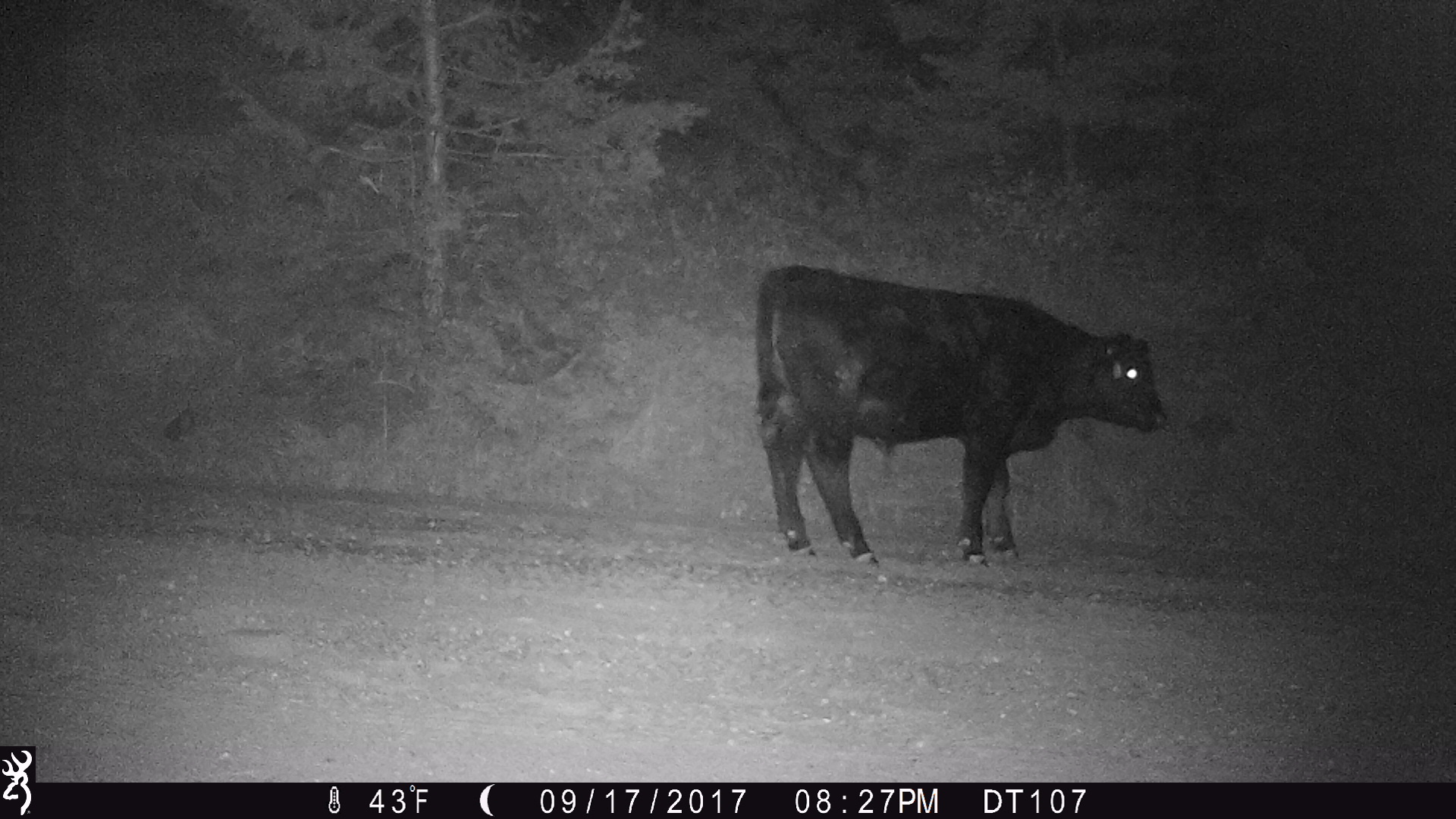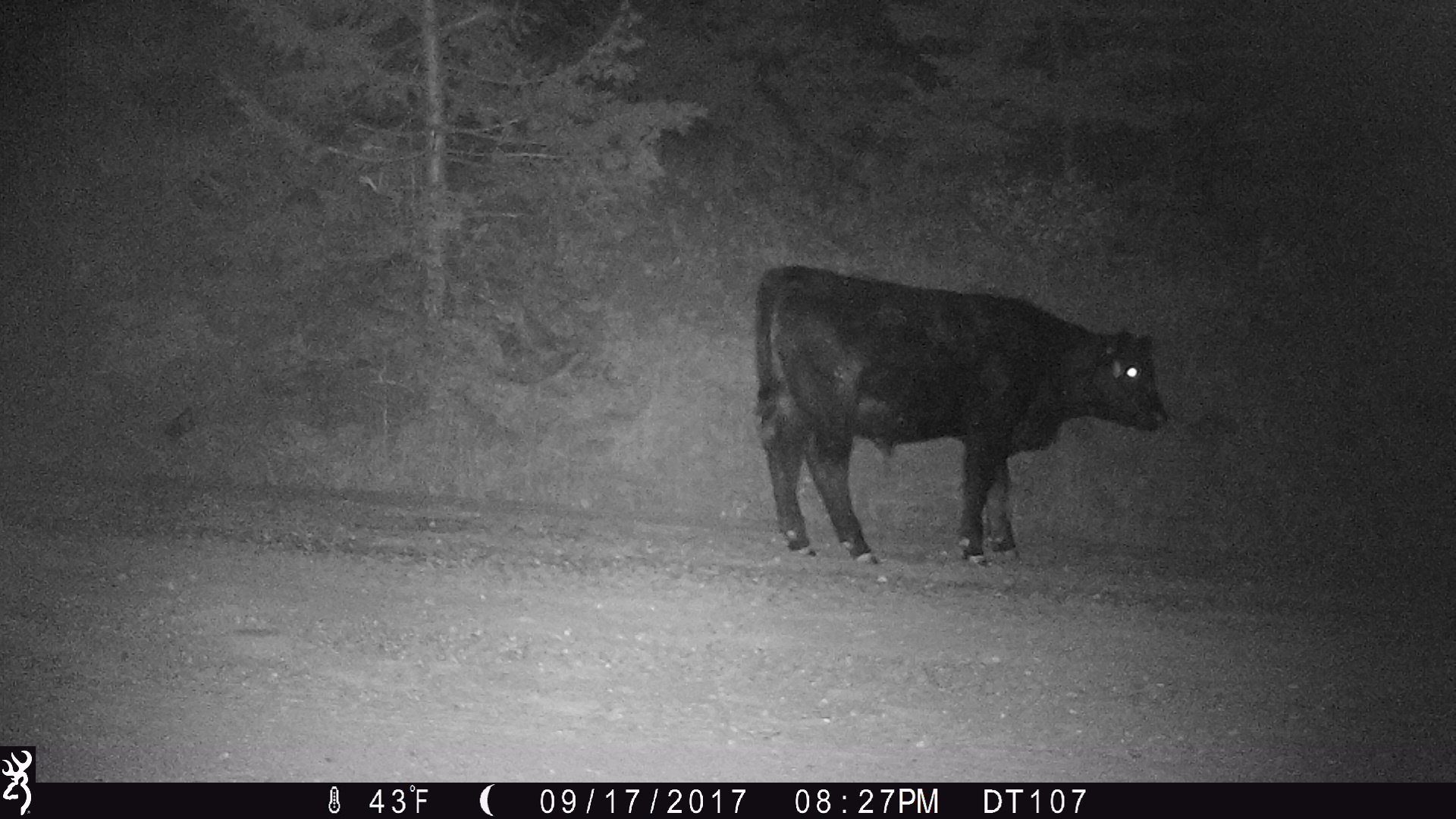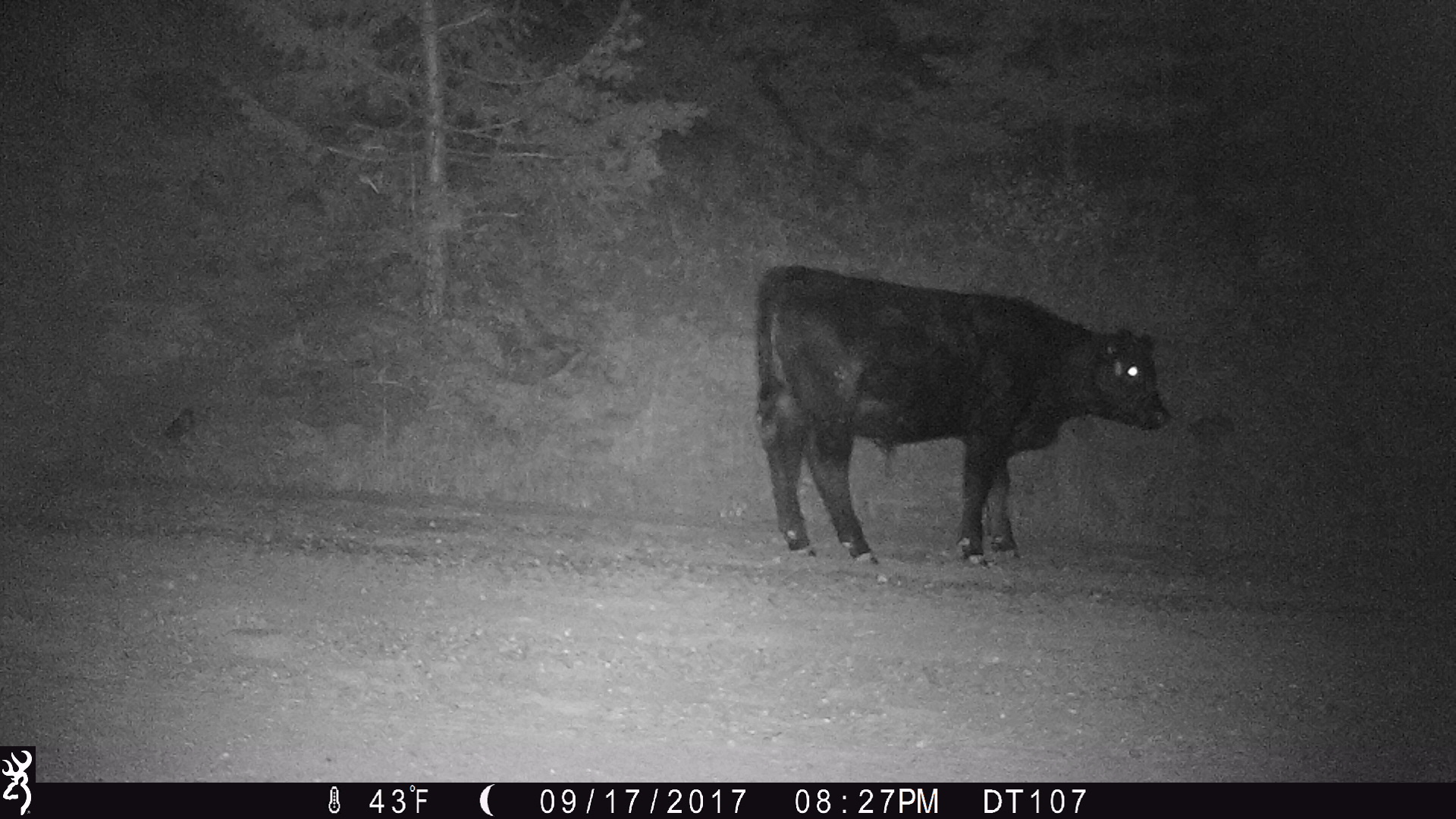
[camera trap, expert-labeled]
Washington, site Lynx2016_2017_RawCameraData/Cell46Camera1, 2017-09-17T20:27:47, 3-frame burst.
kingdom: Animalia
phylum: Chordata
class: Mammalia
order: Artiodactyla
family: Bovidae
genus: Bos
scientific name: Bos taurus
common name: domestic cattle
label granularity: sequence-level